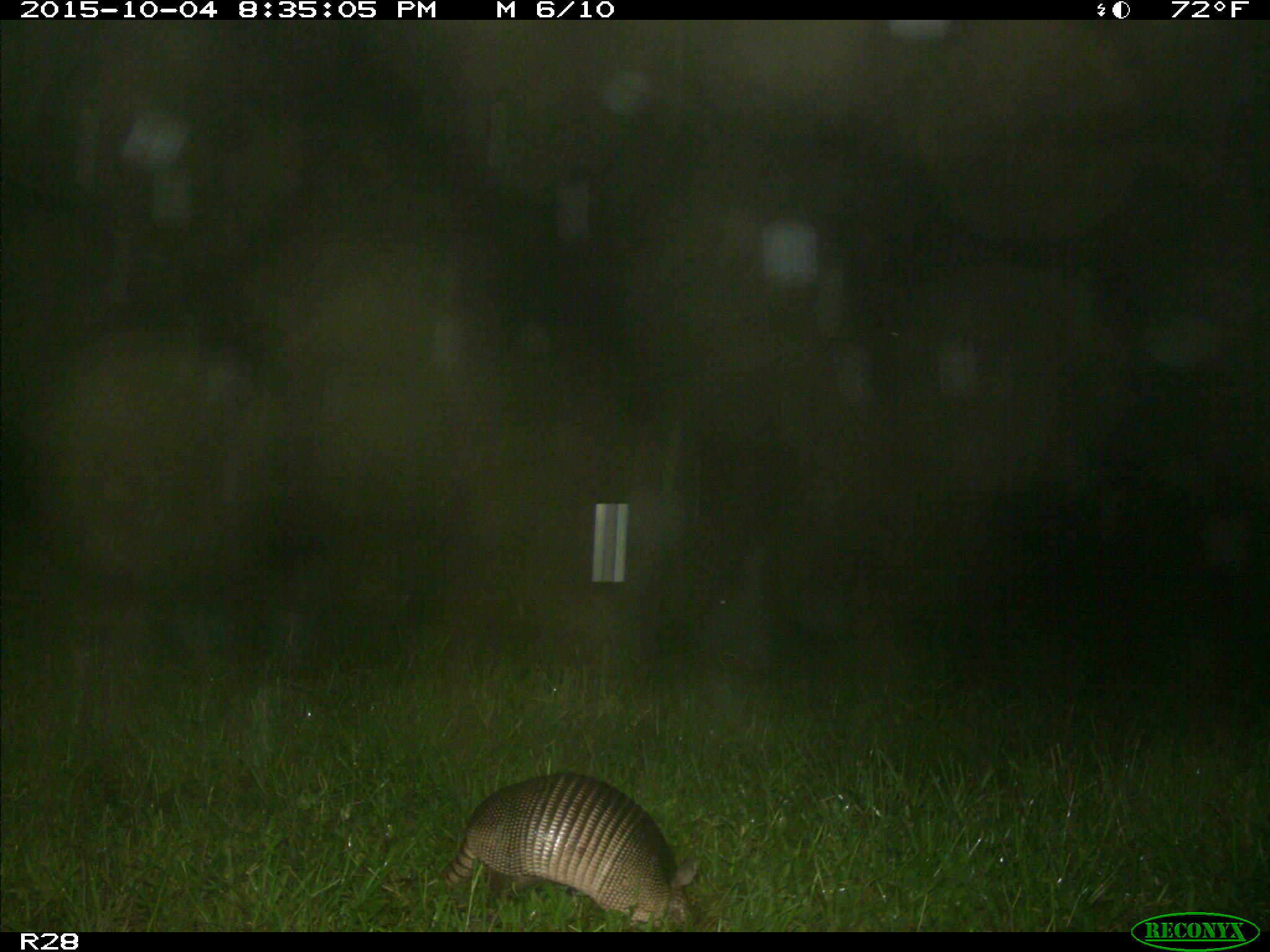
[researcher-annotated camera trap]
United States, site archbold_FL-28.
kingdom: Animalia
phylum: Chordata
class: Mammalia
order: Cingulata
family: Dasypodidae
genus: Dasypus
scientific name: Dasypus novemcinctus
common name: nine-banded armadillo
Dasypus novemcinctus (nine-banded armadillo).